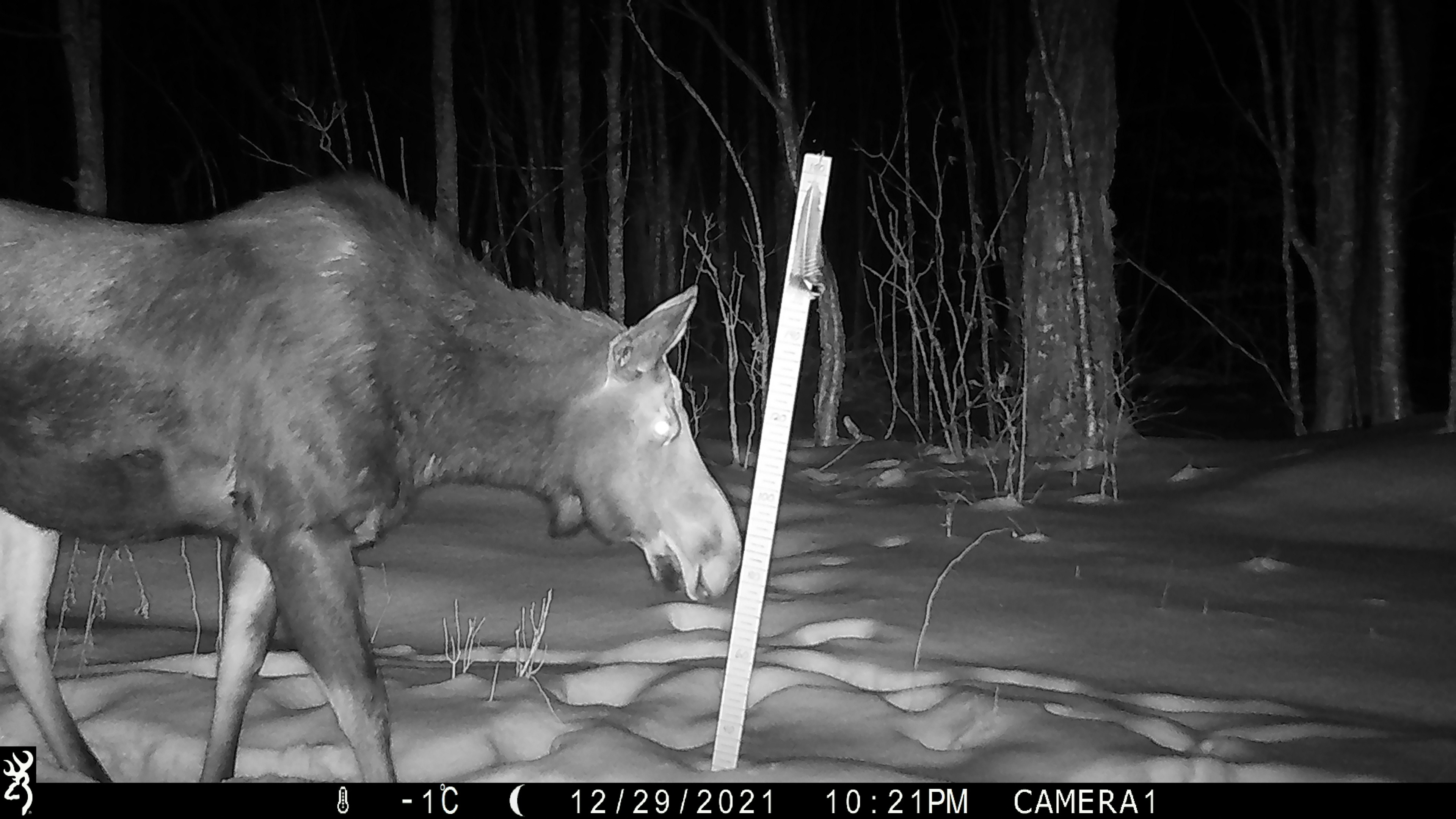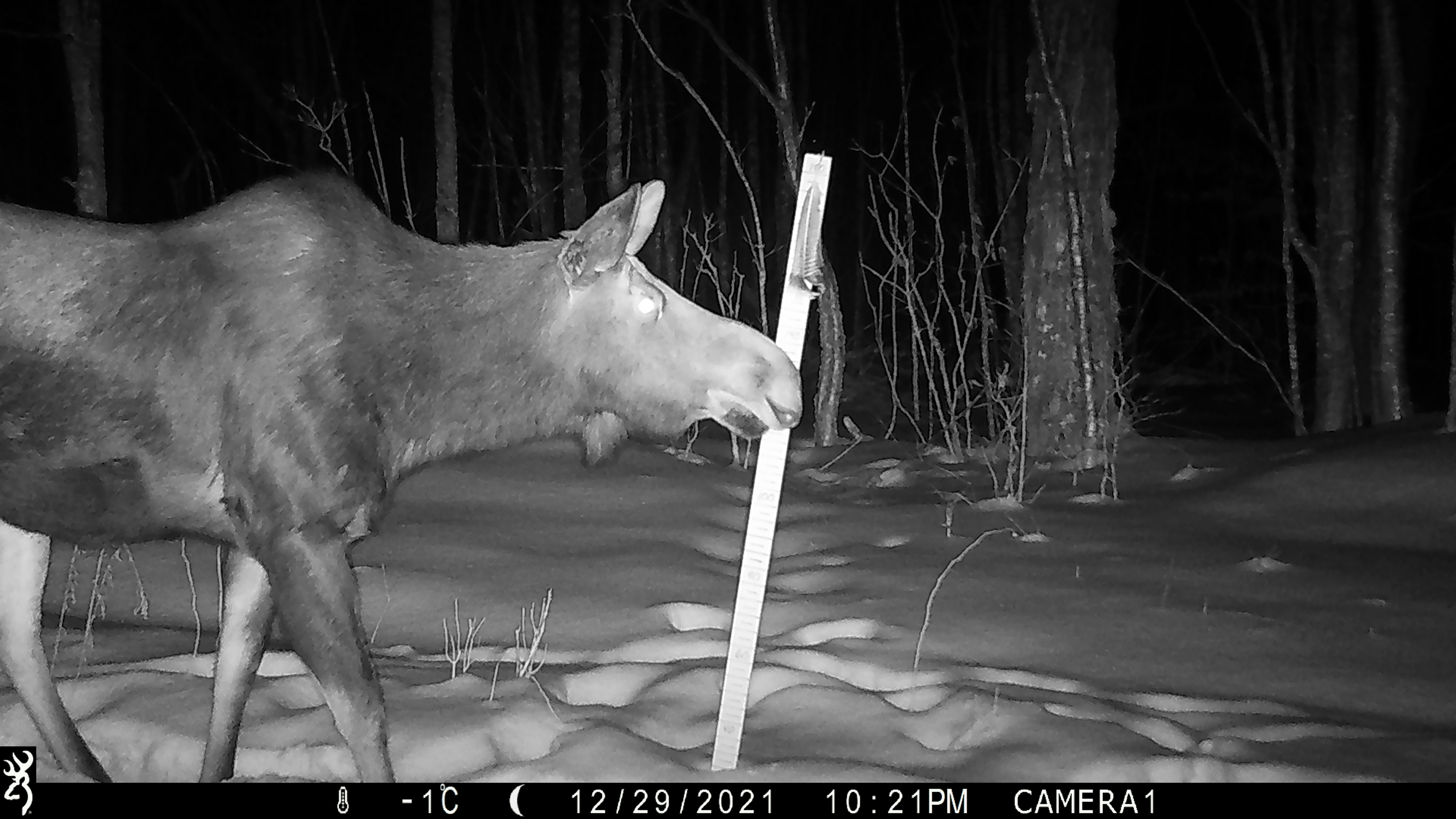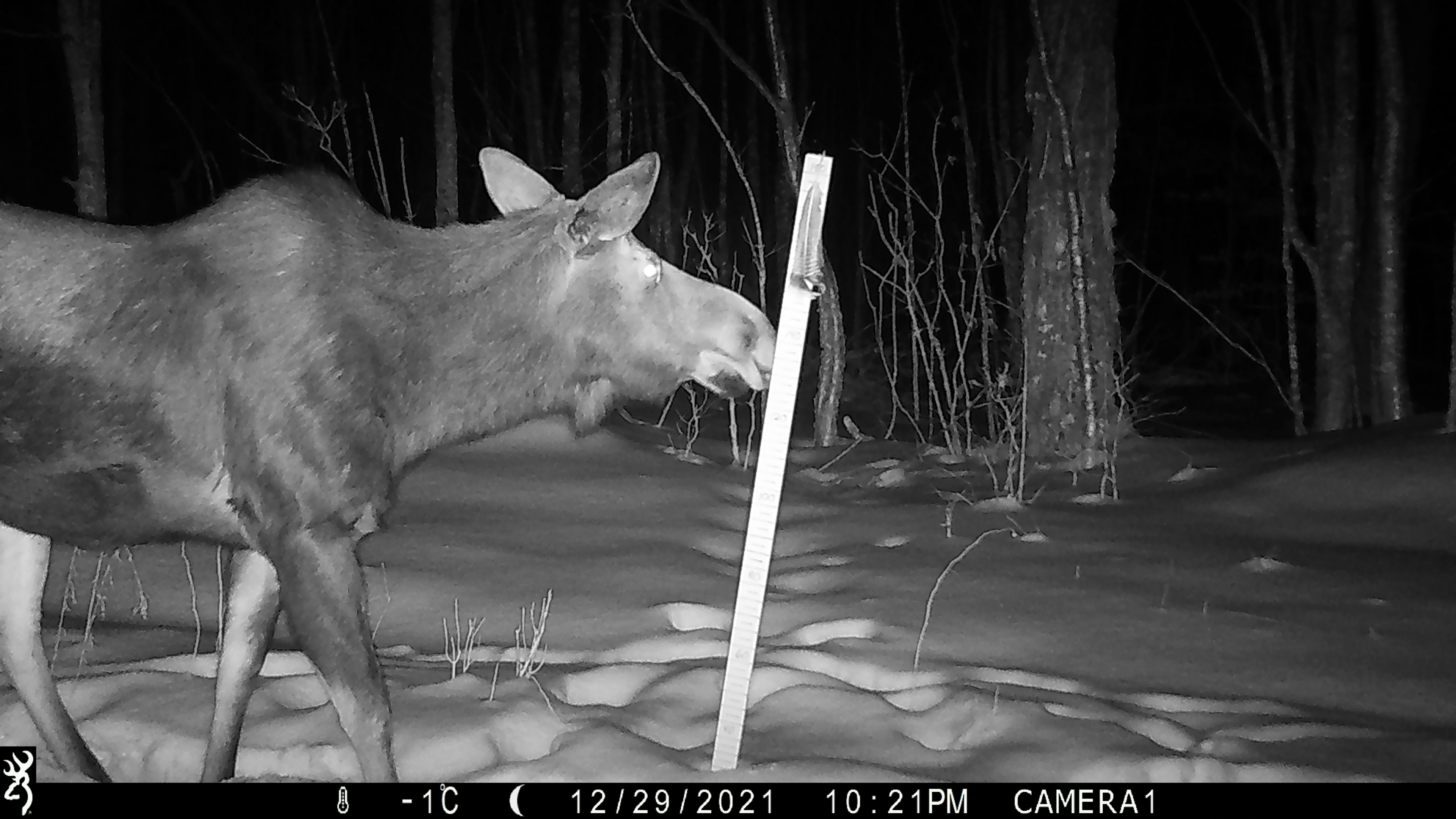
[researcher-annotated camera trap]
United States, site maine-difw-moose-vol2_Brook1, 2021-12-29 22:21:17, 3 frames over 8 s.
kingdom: Animalia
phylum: Chordata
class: Mammalia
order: Artiodactyla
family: Cervidae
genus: Alces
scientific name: Alces alces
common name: moose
Moose (Alces alces).